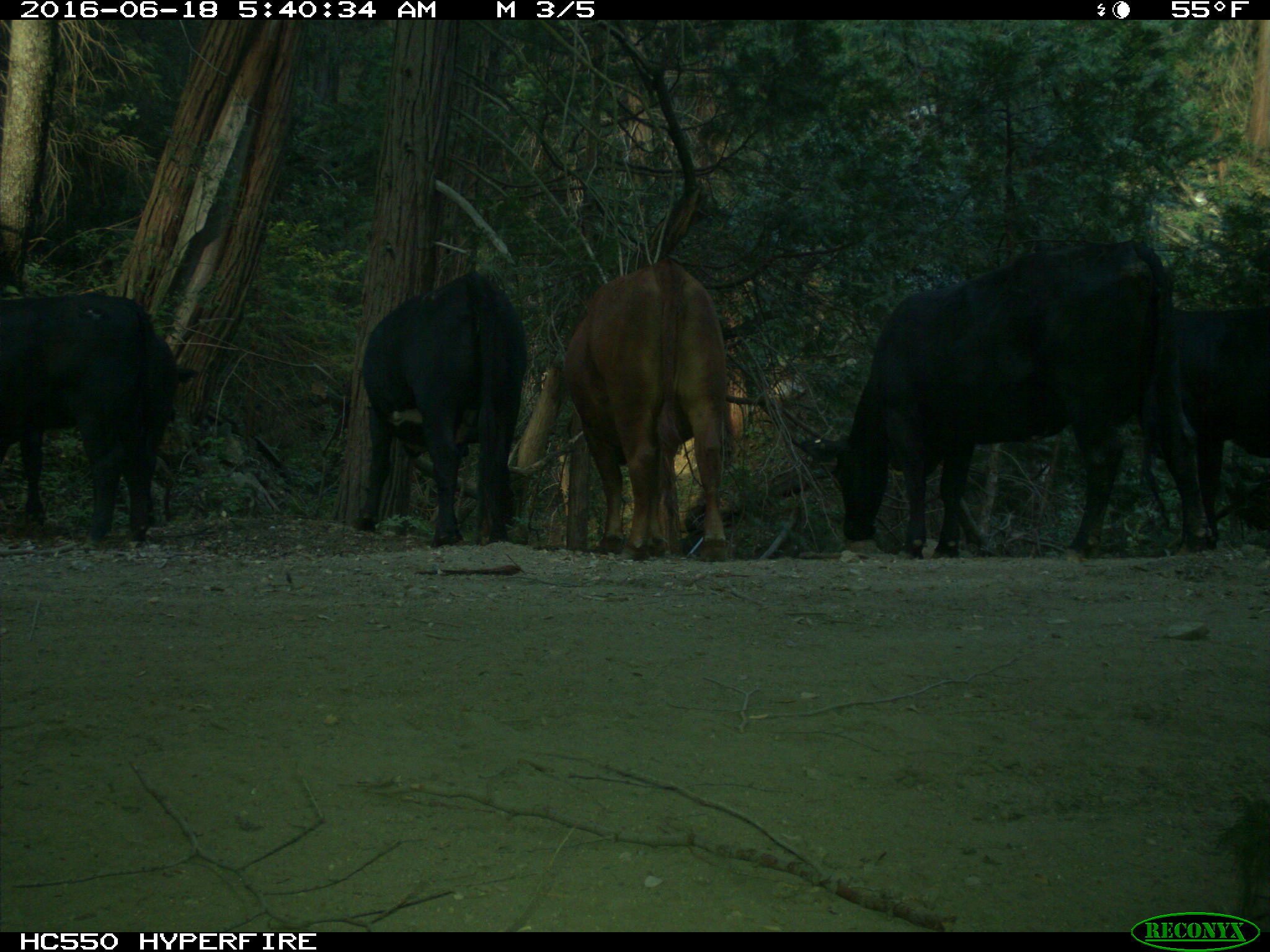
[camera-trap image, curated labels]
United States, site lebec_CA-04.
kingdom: Animalia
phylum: Chordata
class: Mammalia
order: Artiodactyla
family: Bovidae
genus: Bos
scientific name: Bos taurus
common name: domestic cow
Bos taurus (domestic cow).